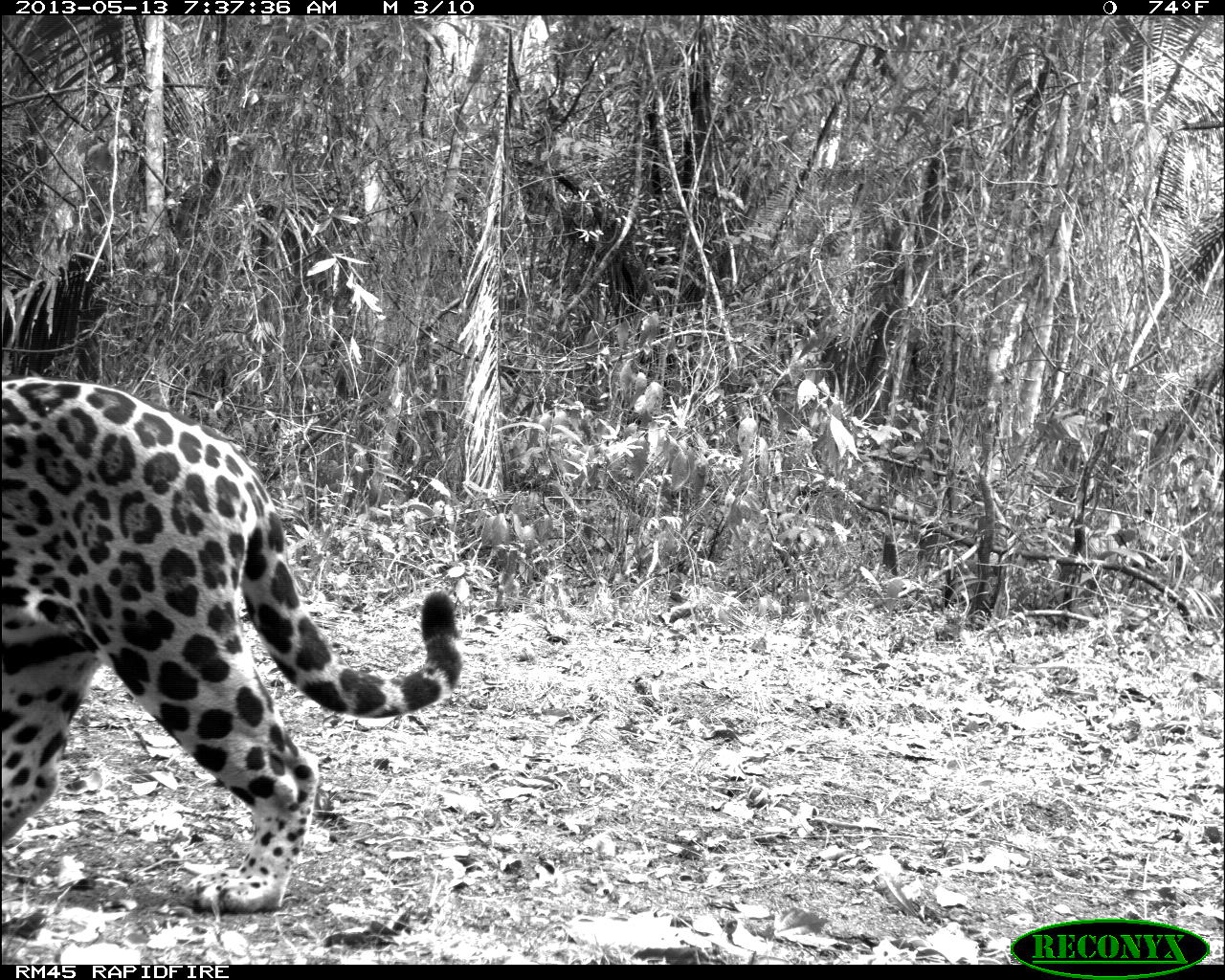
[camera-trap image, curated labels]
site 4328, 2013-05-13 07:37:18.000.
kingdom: Animalia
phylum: Chordata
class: Mammalia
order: Carnivora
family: Felidae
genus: Panthera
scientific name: Panthera onca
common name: jaguar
Panthera onca (jaguar), count 1, sex female.